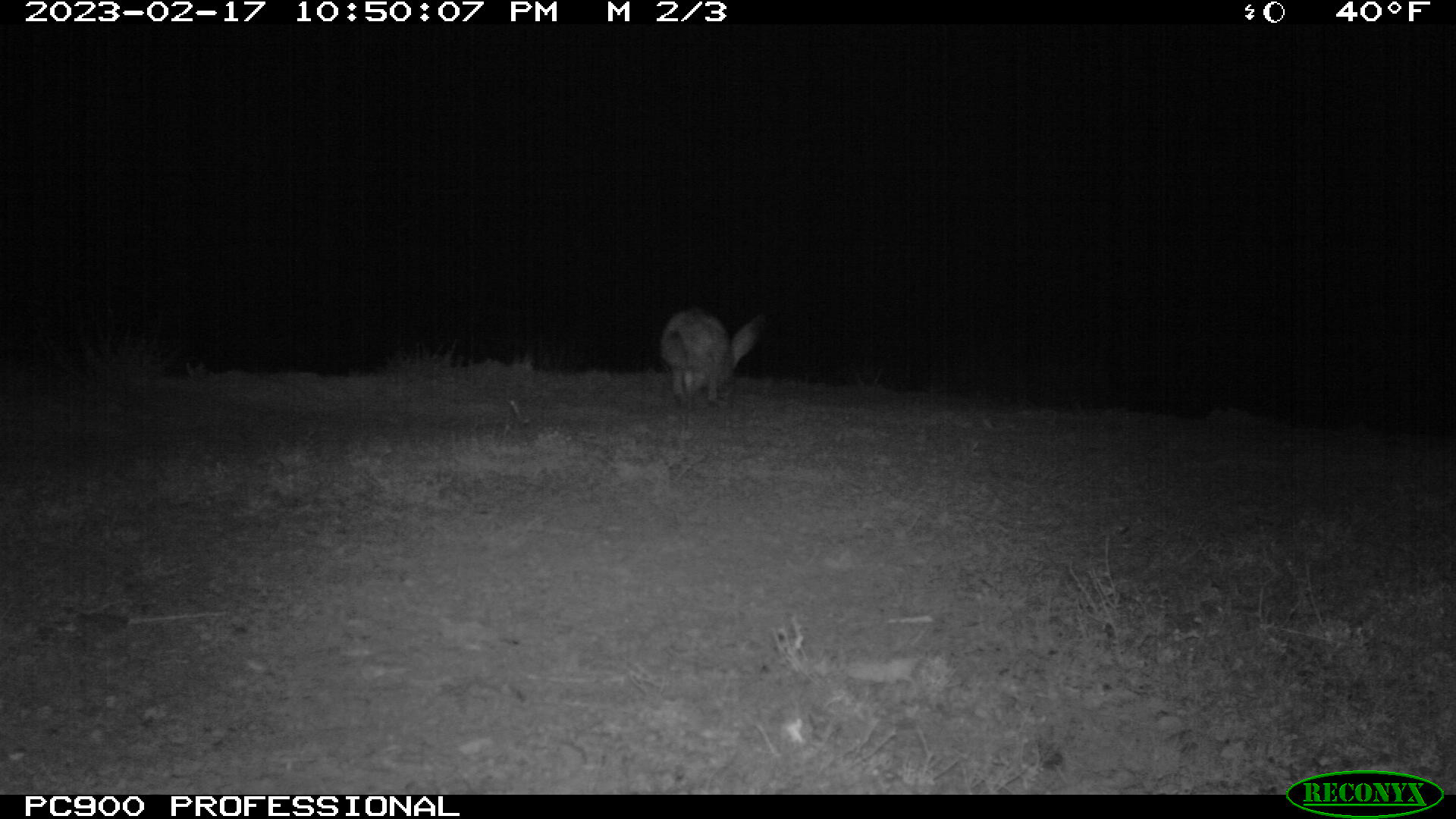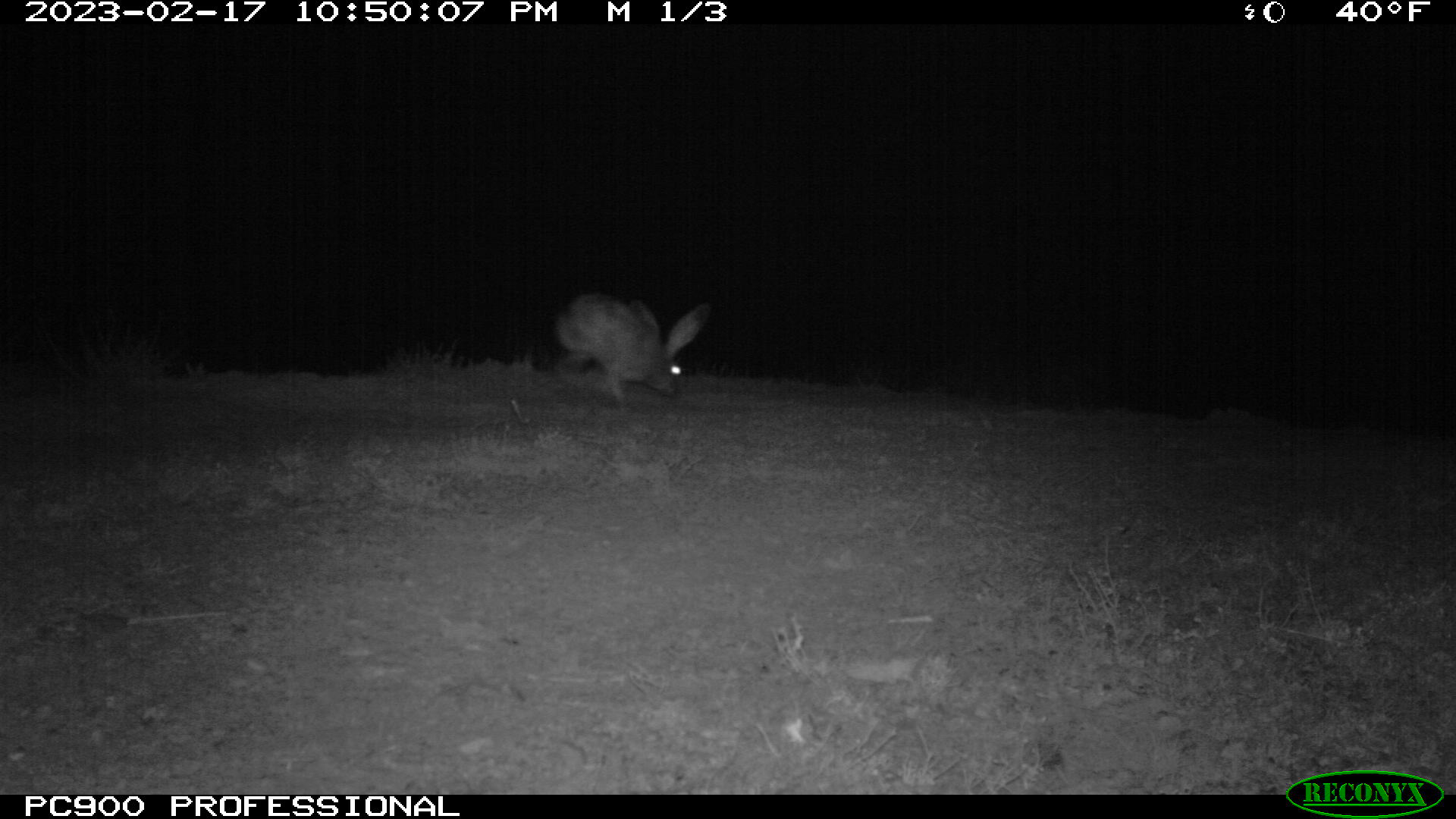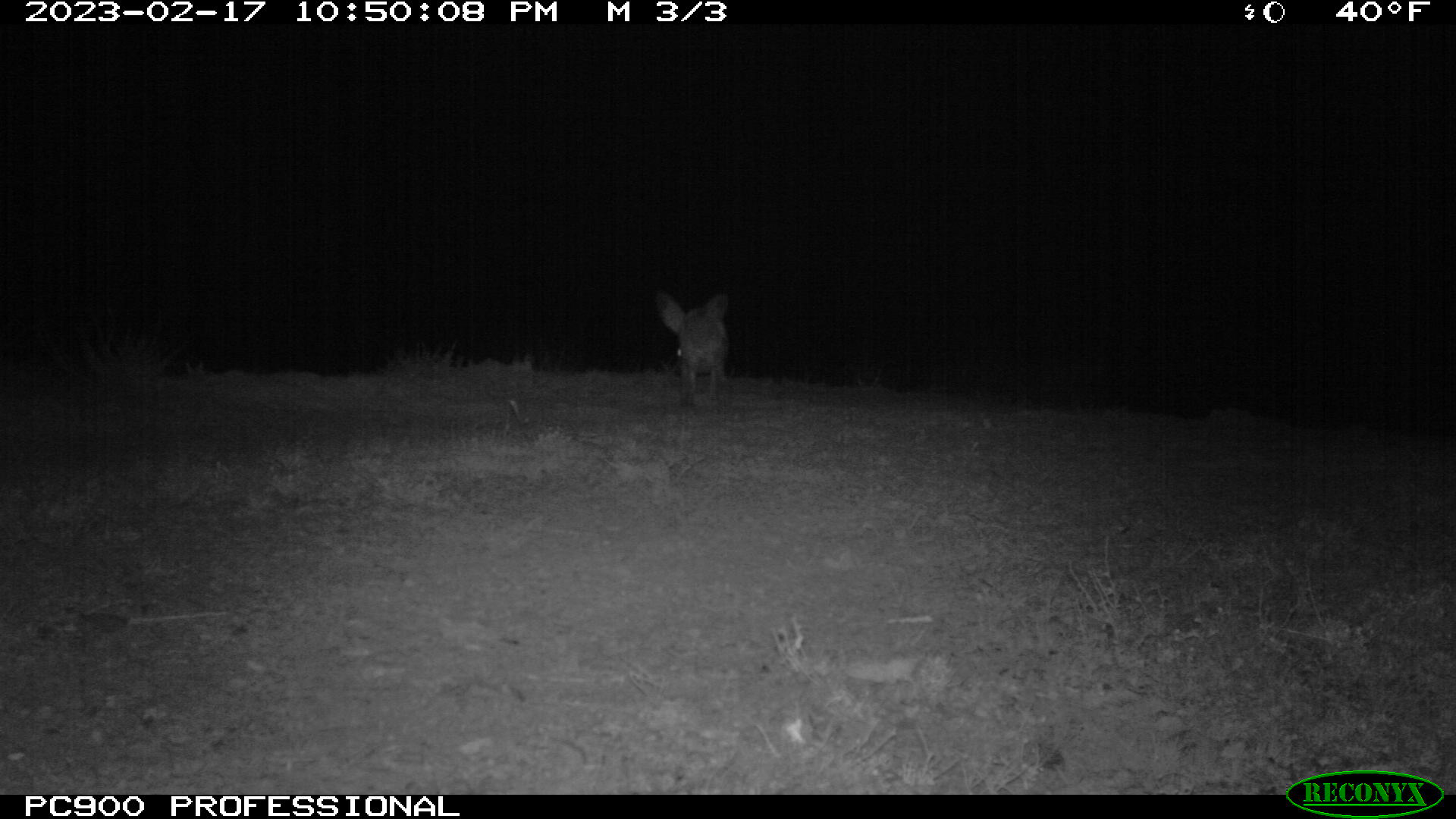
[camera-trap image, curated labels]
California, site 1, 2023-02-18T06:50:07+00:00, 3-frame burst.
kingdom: Animalia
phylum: Chordata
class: Mammalia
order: Lagomorpha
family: Leporidae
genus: Lepus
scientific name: Lepus californicus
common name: black-tailed jackrabbit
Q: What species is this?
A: Black-tailed jackrabbit (Lepus californicus).